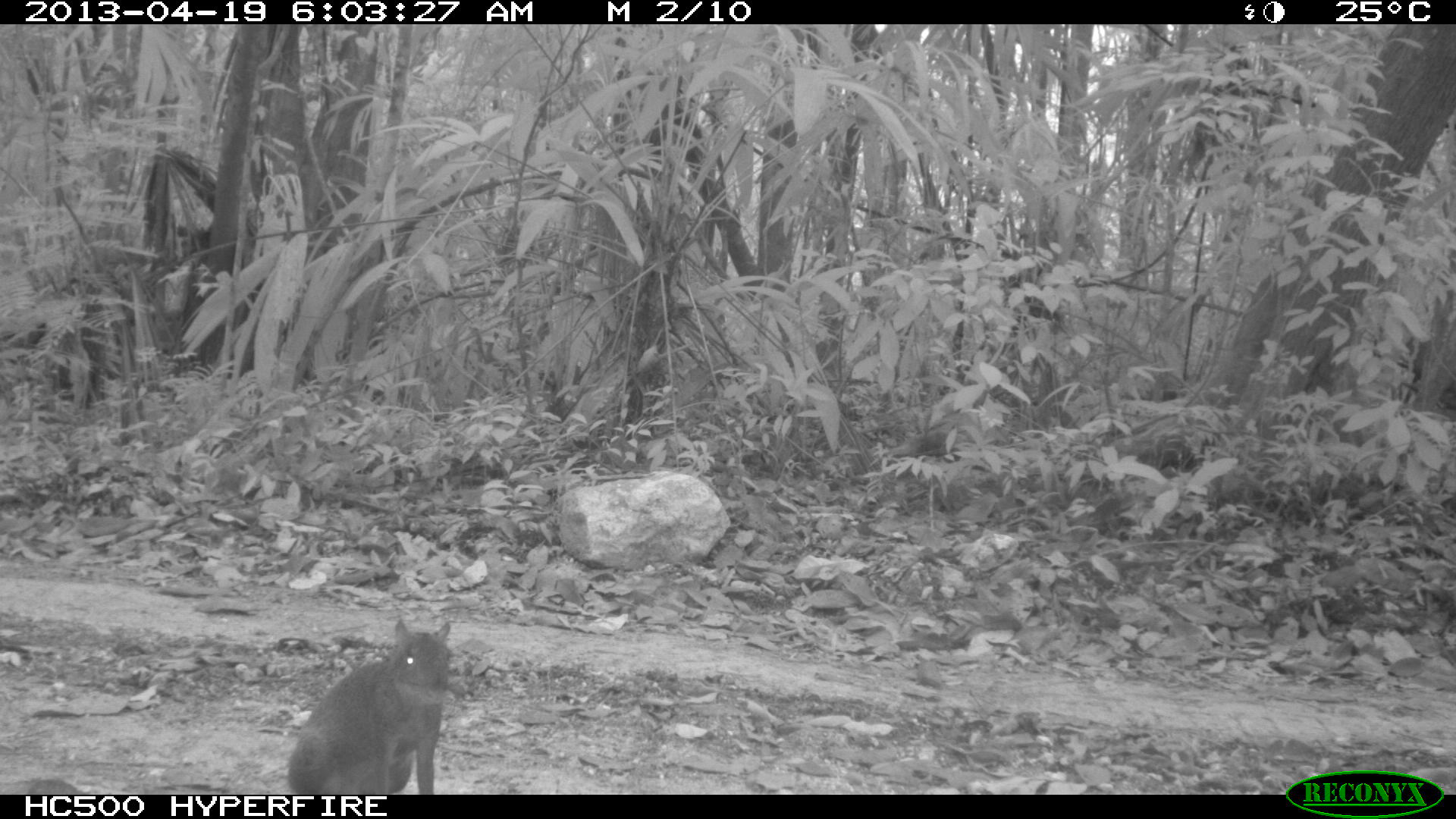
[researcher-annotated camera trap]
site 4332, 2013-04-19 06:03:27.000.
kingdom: Animalia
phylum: Chordata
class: Mammalia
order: Rodentia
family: Dasyproctidae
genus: Dasyprocta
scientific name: Dasyprocta punctata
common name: central american agouti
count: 1